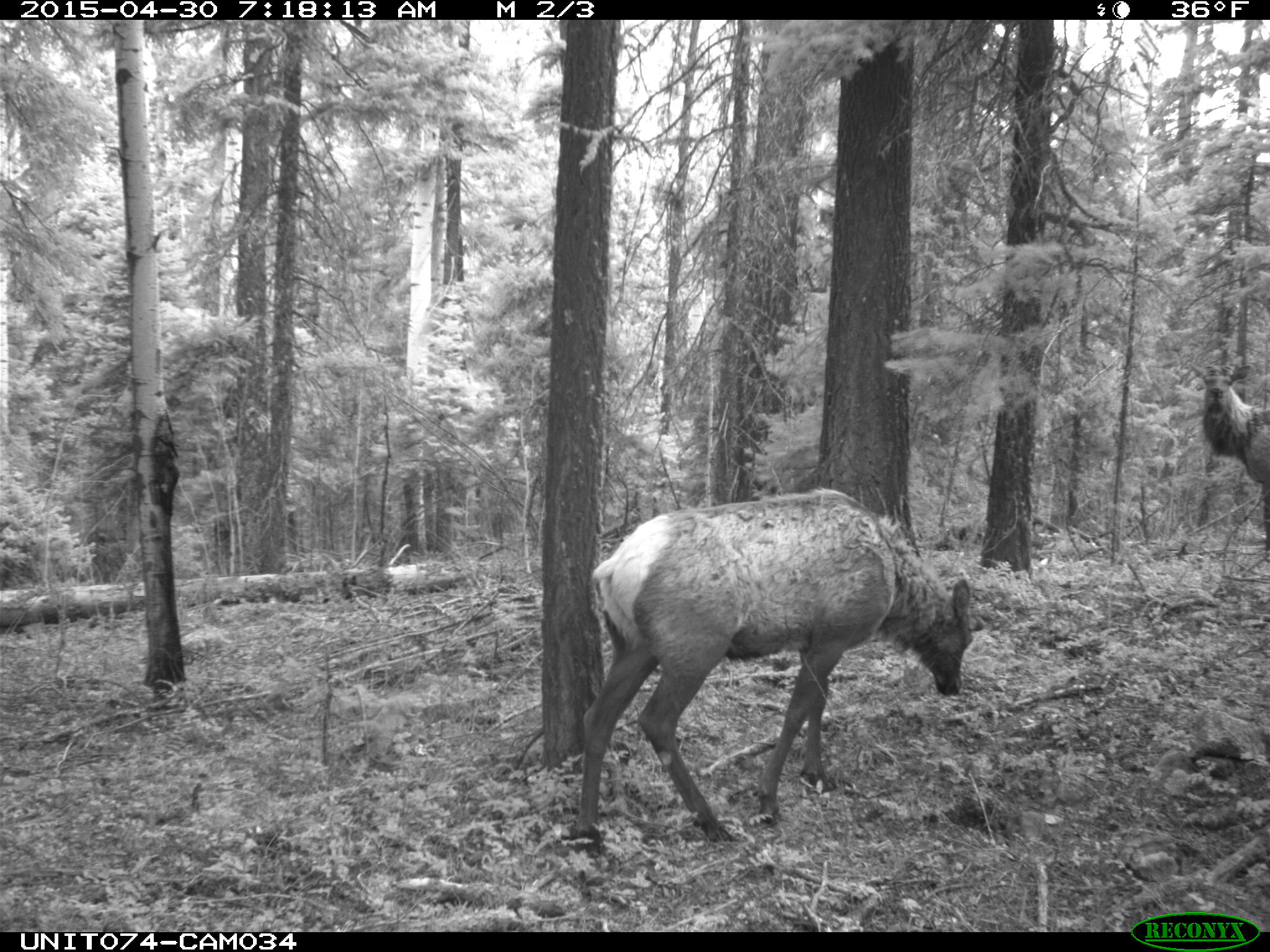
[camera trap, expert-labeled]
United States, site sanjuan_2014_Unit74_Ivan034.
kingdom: Animalia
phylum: Chordata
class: Mammalia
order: Artiodactyla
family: Cervidae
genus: Cervus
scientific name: Cervus elaphus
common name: red deer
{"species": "Cervus elaphus (red deer)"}